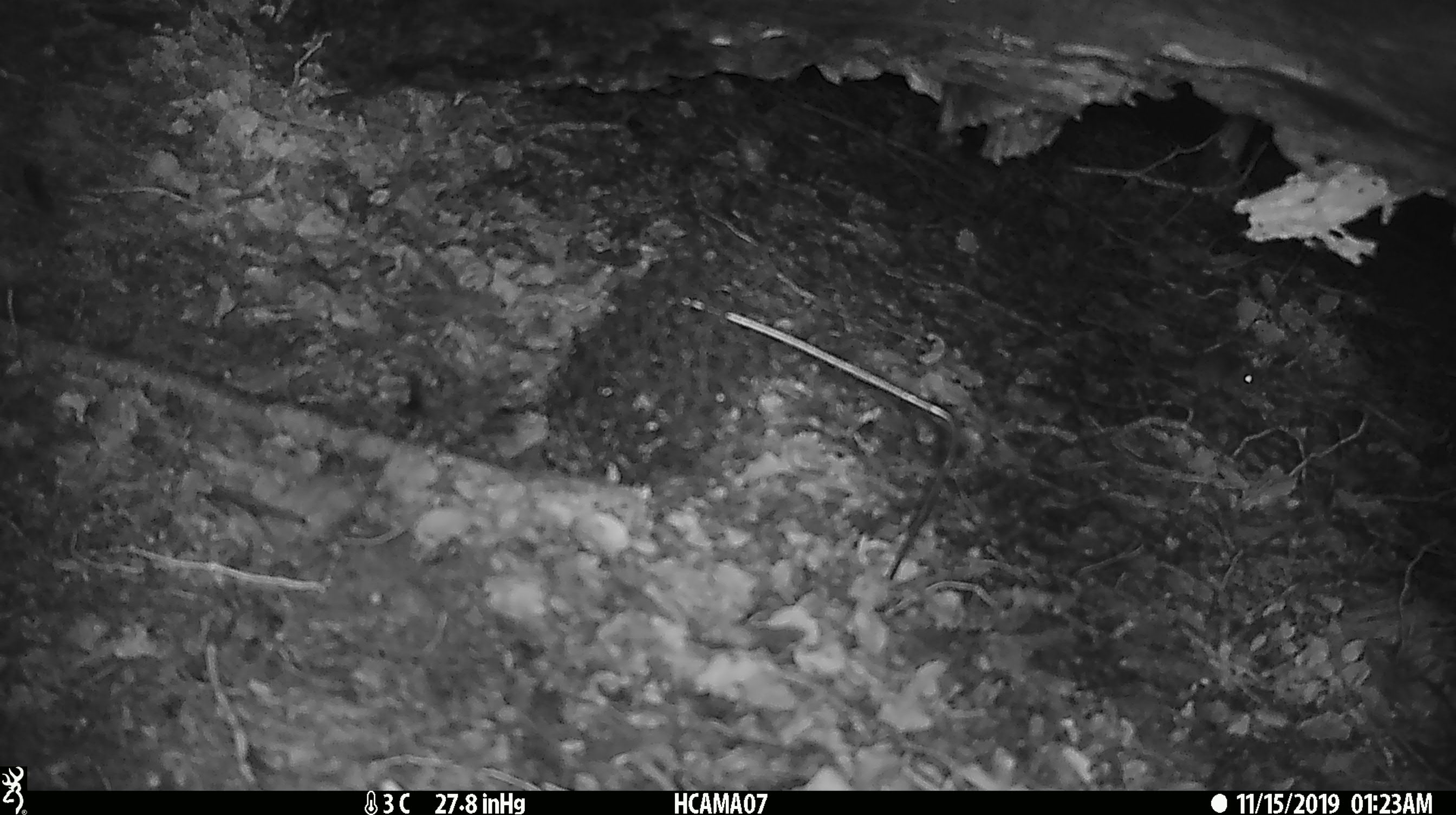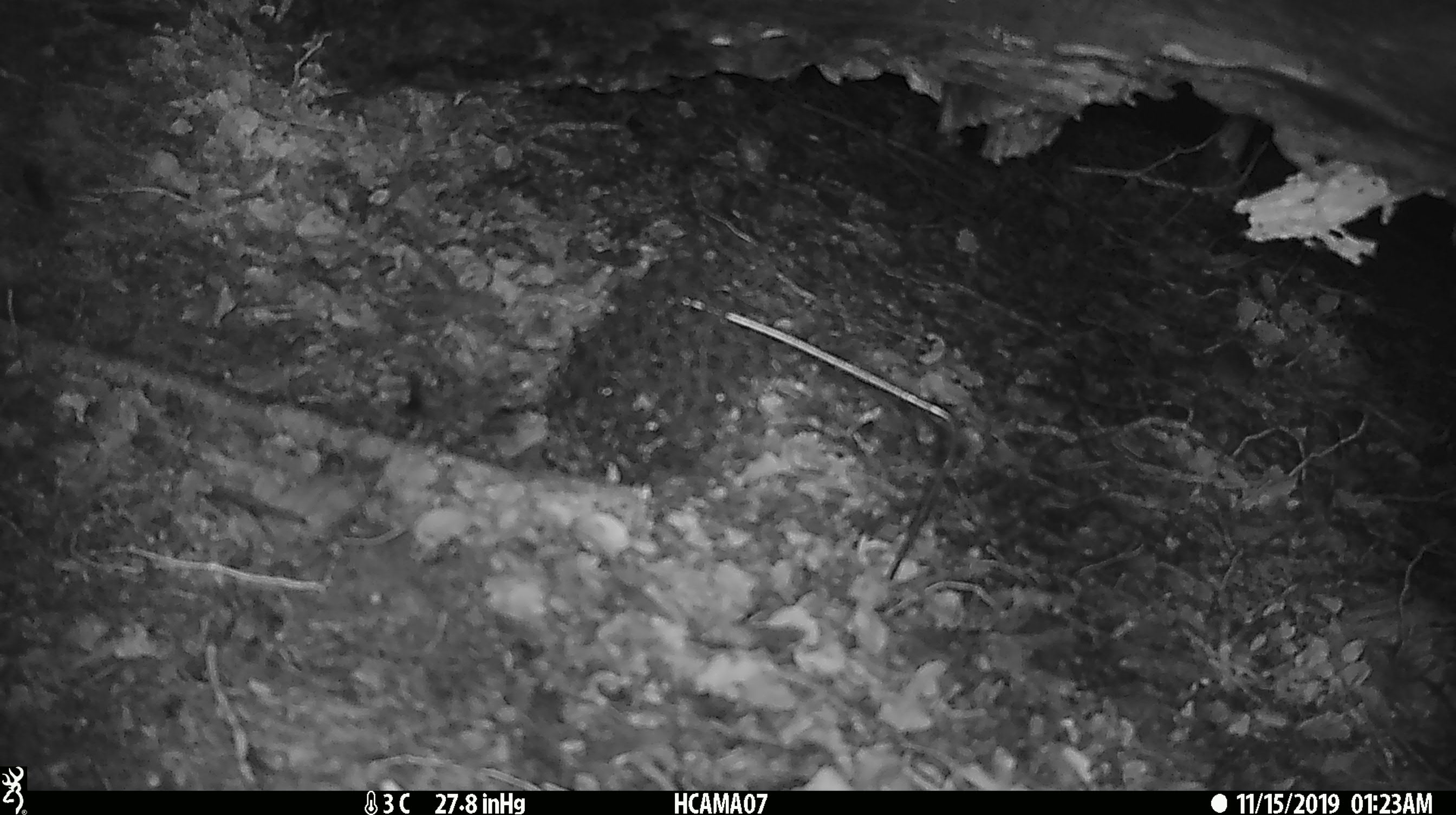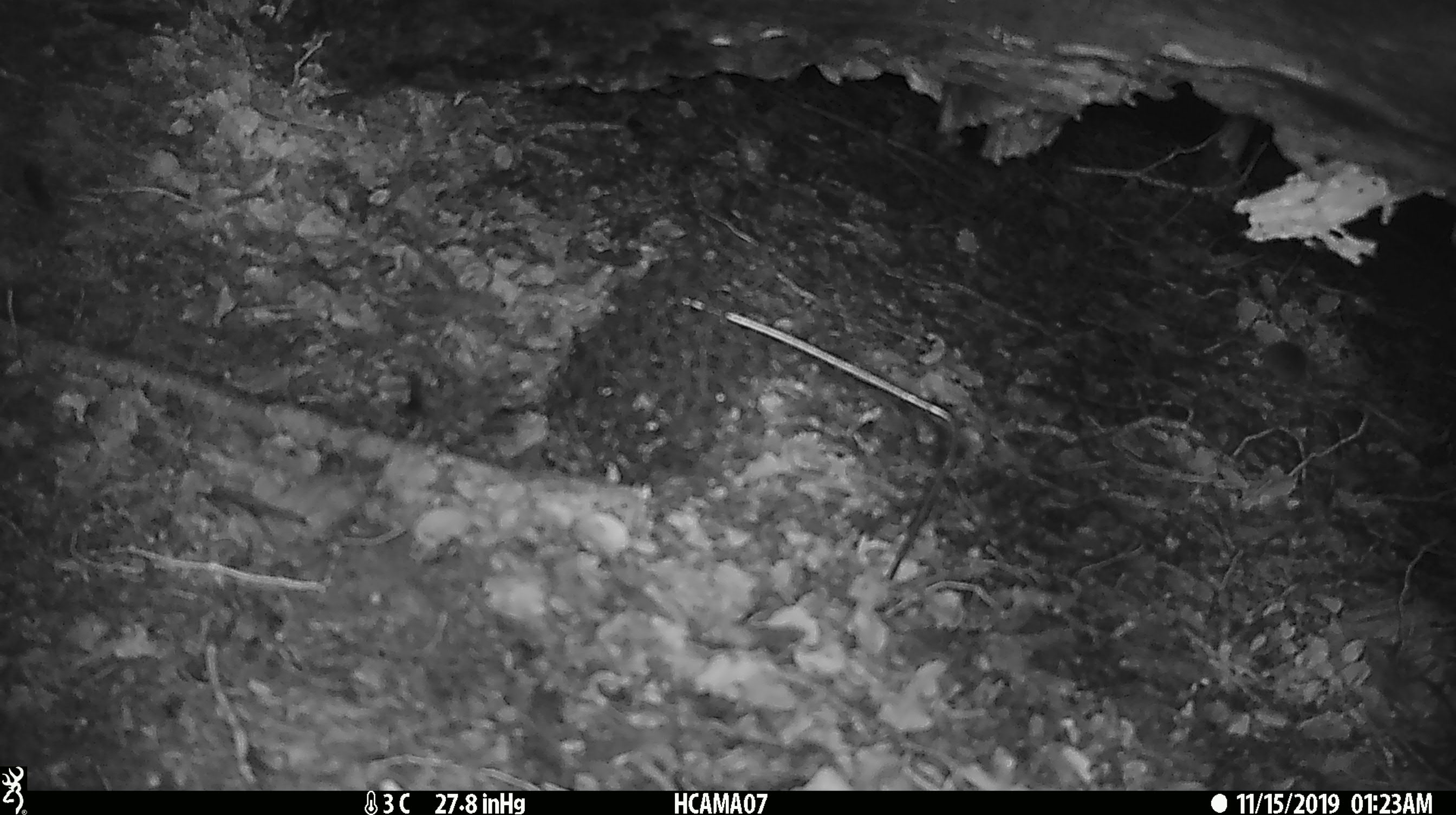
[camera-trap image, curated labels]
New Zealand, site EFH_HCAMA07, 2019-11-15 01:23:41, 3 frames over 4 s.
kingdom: Animalia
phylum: Chordata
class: Mammalia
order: Rodentia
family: Muridae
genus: Mus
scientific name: Mus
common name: mouse